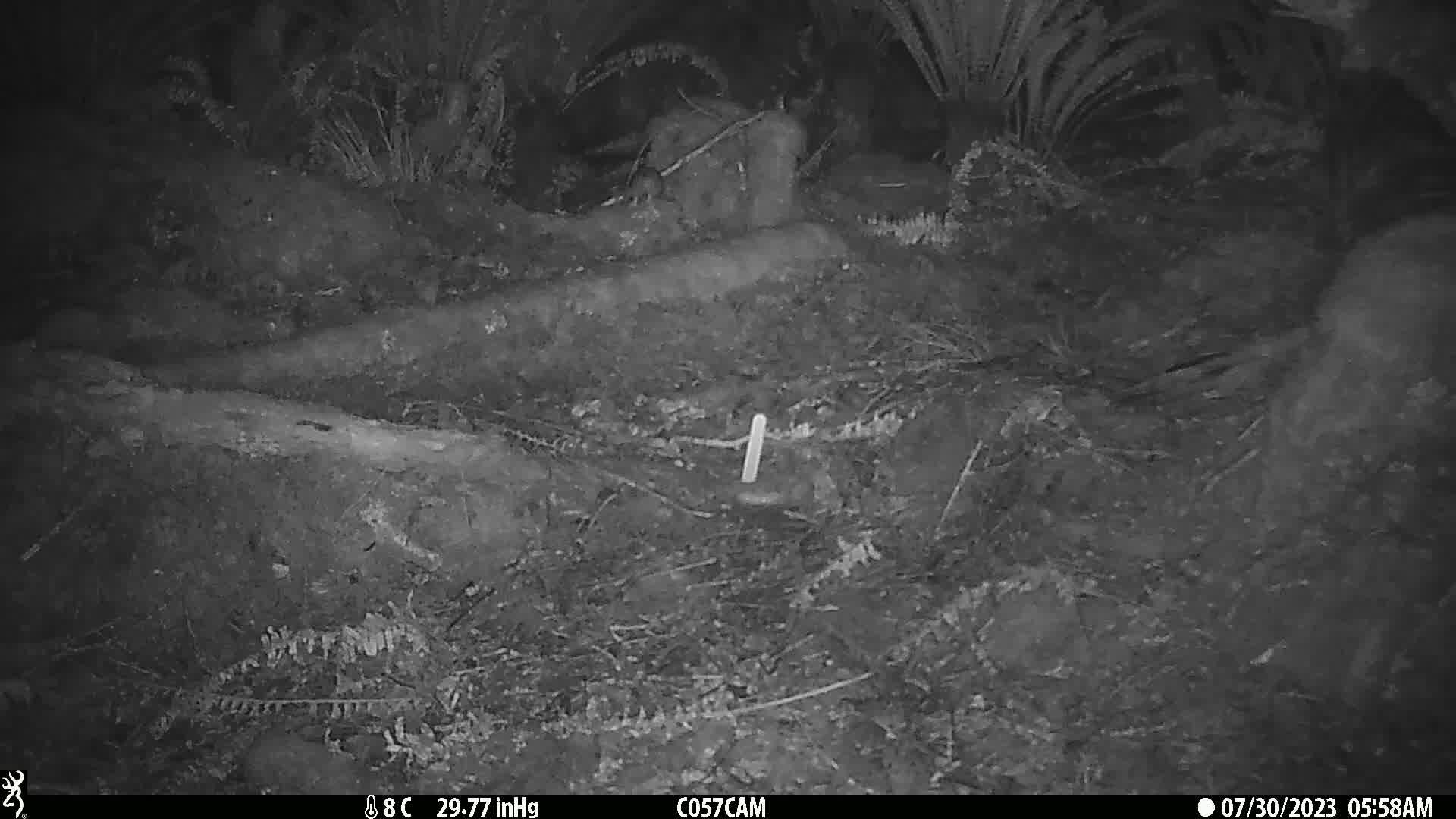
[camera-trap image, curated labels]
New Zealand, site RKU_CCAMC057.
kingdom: Animalia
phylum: Chordata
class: Mammalia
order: Rodentia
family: Muridae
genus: Rattus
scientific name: Rattus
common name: rat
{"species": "rat (Rattus)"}